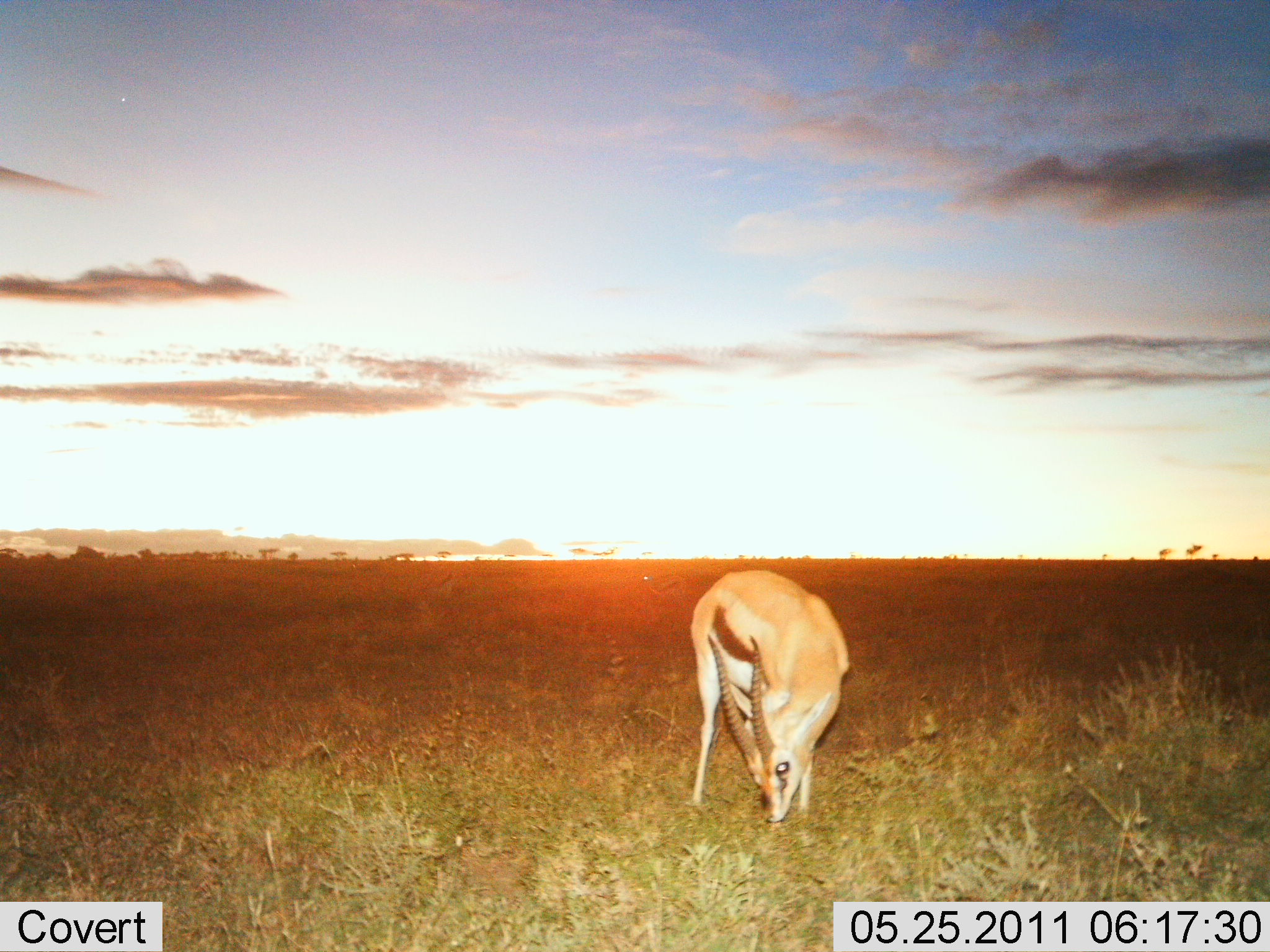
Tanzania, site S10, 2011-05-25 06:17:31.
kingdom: Animalia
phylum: Chordata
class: Mammalia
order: Artiodactyla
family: Bovidae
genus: Eudorcas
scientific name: Eudorcas thomsonii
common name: thomson's gazelle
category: gazellethomsons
Gazellethomsons (thomson's gazelle) (Eudorcas thomsonii), count 1. Behavior (volunteer vote fractions): standing 20%, resting 0%, moving 0%, interacting 0%. Young present (vote fraction): 0%. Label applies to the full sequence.